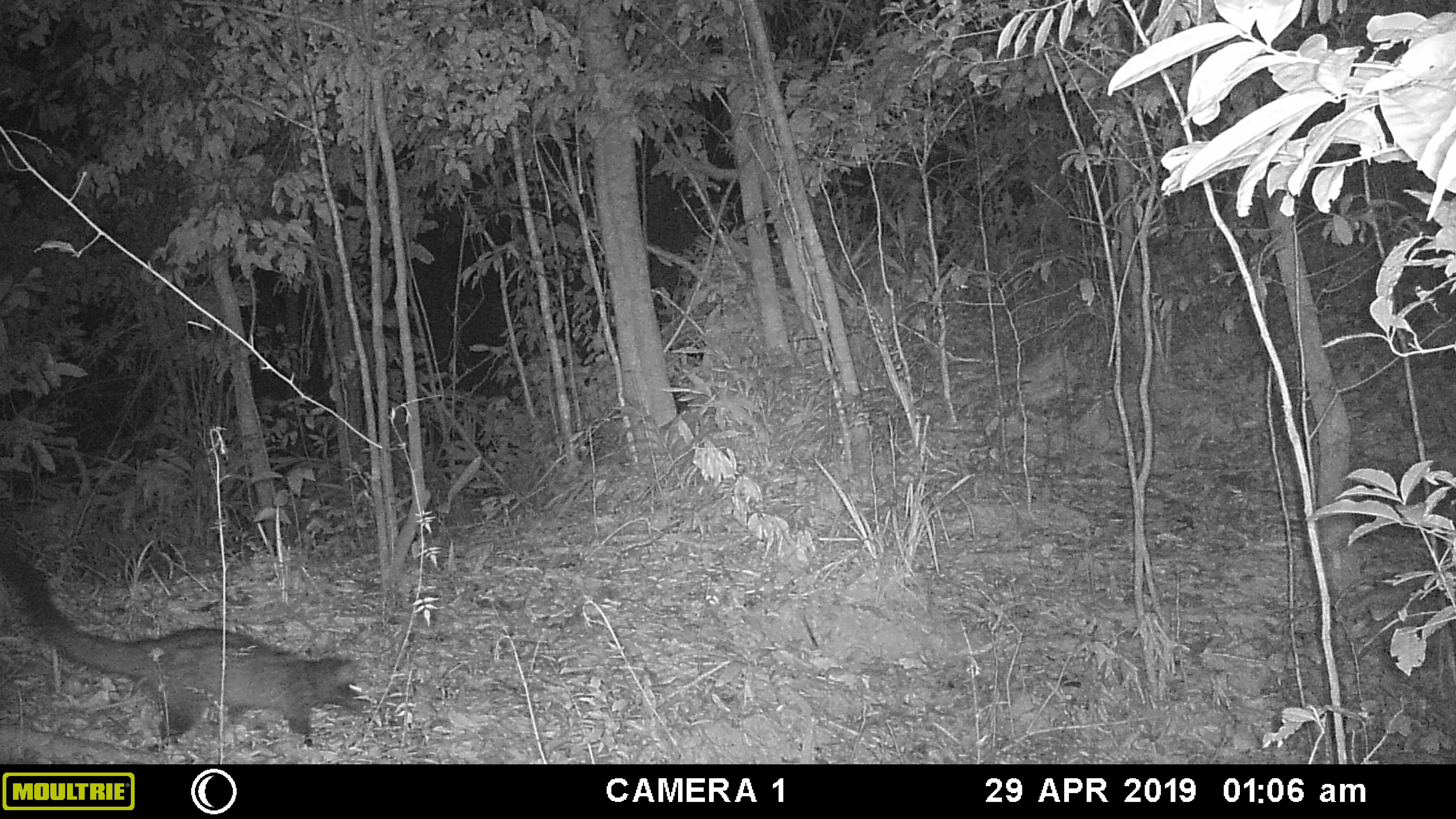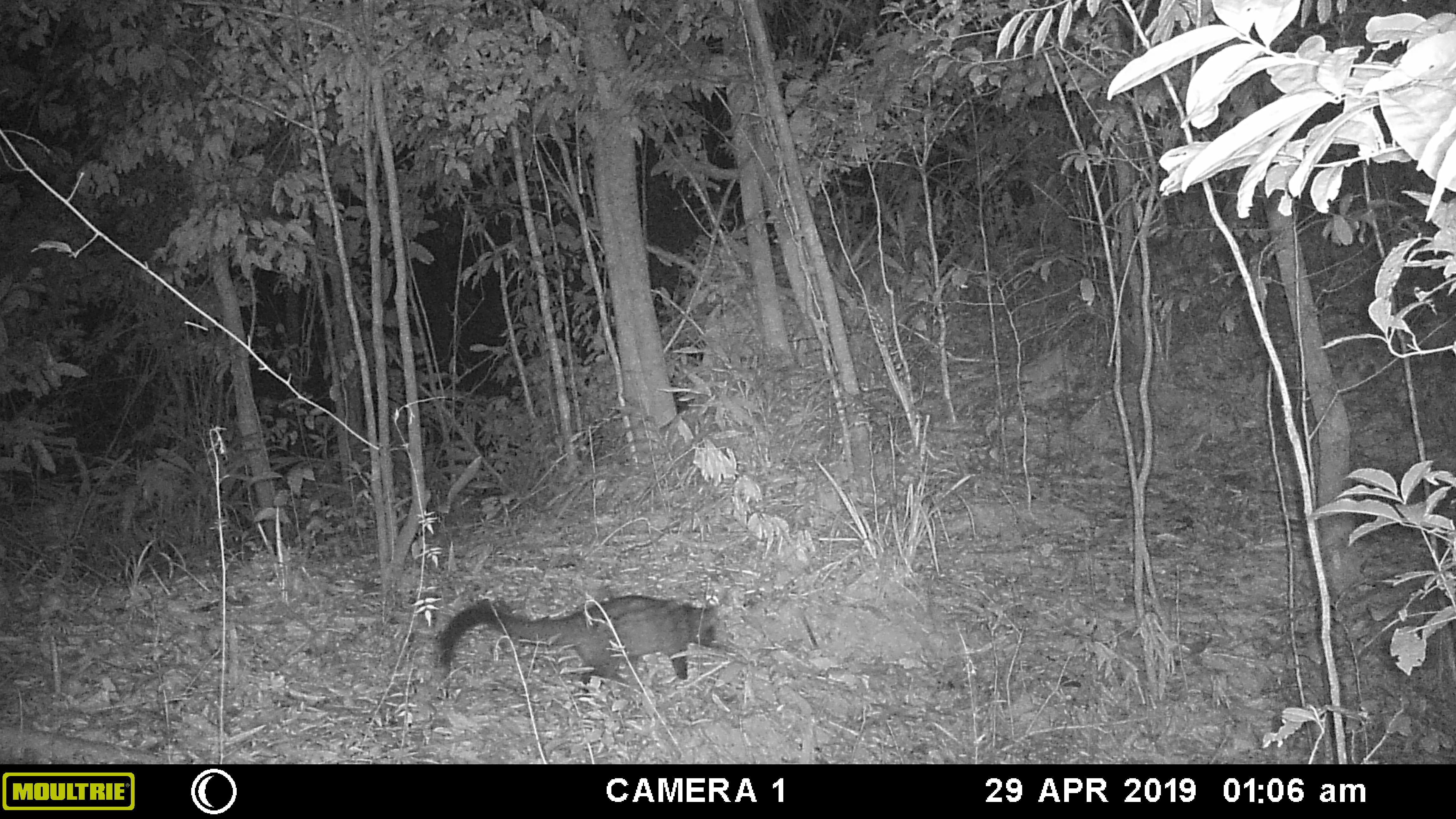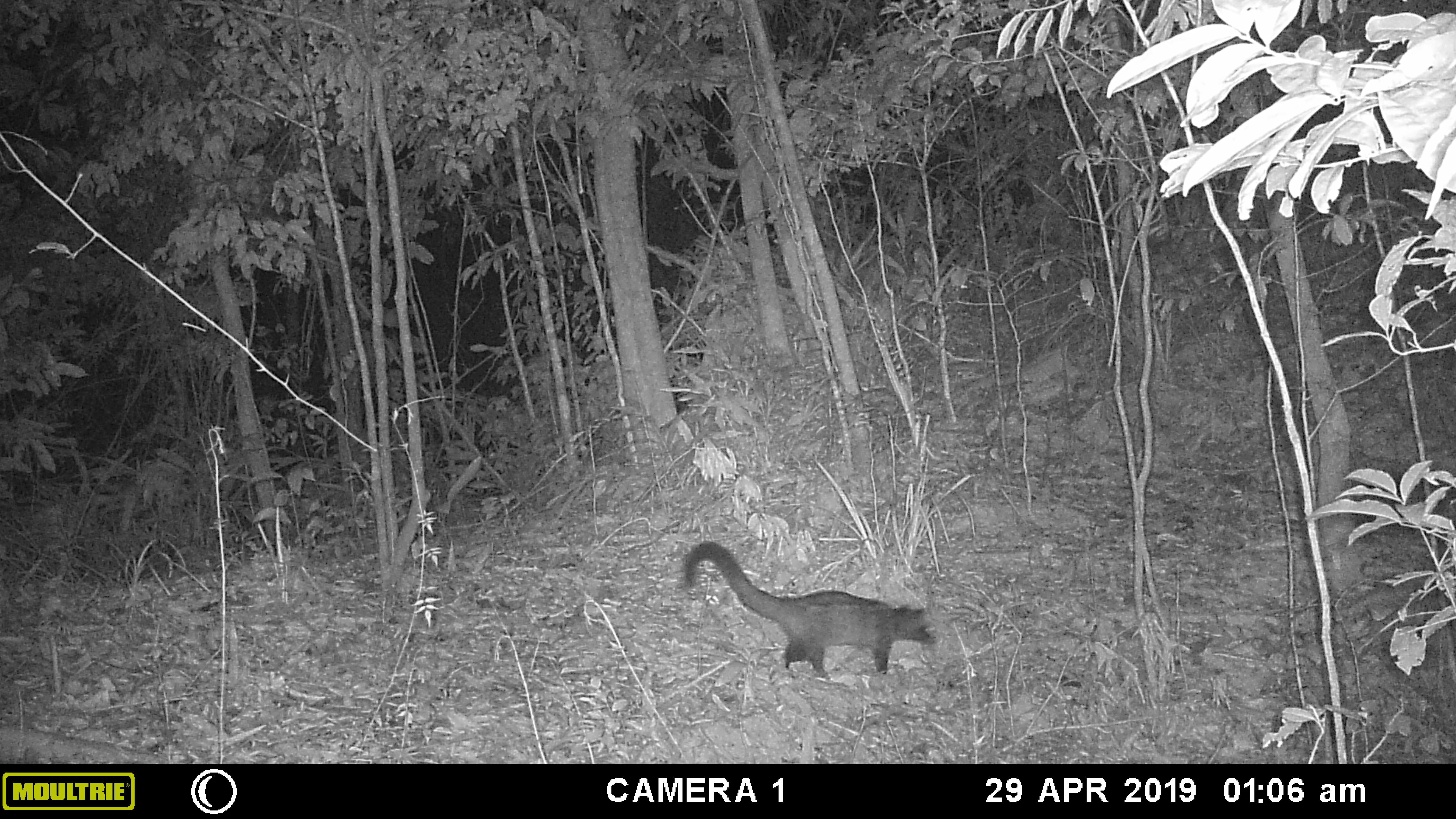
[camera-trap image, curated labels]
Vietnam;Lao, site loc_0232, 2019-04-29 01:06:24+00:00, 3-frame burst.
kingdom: Animalia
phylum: Chordata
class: Mammalia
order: Carnivora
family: Viverridae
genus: Paradoxurus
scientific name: Paradoxurus hermaphroditus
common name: common palm civet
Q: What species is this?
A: Common palm civet (Paradoxurus hermaphroditus).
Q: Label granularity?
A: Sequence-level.